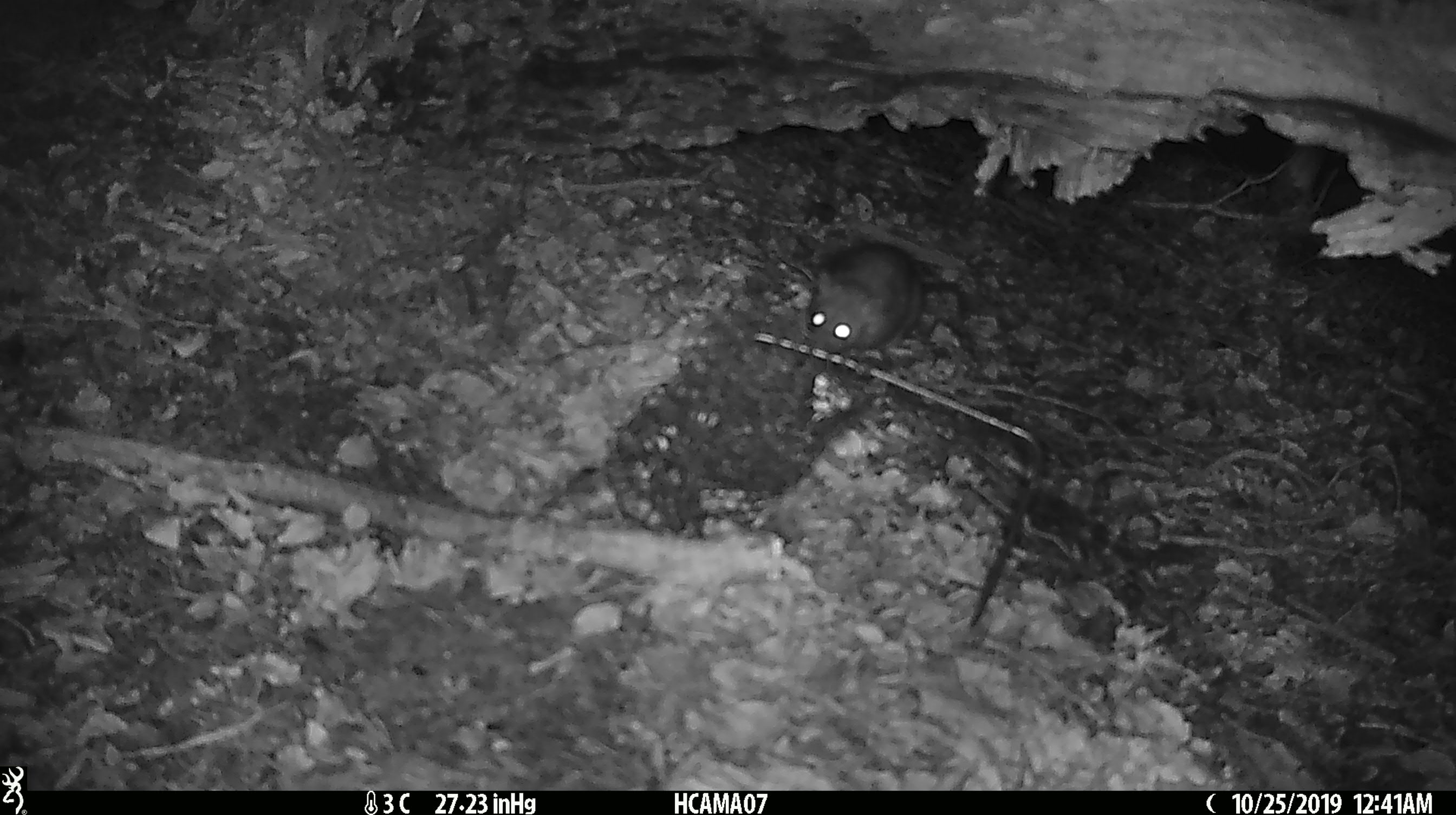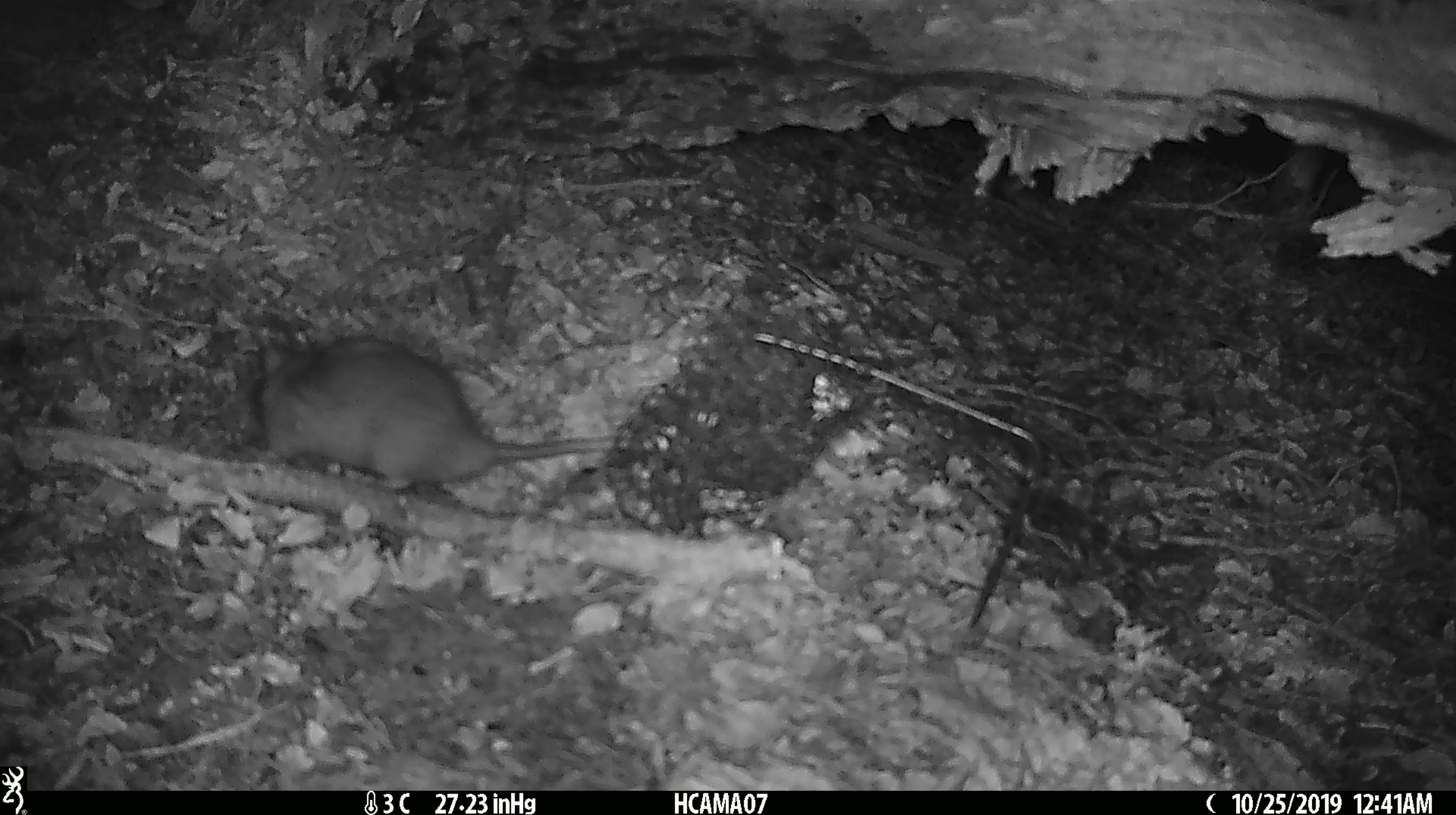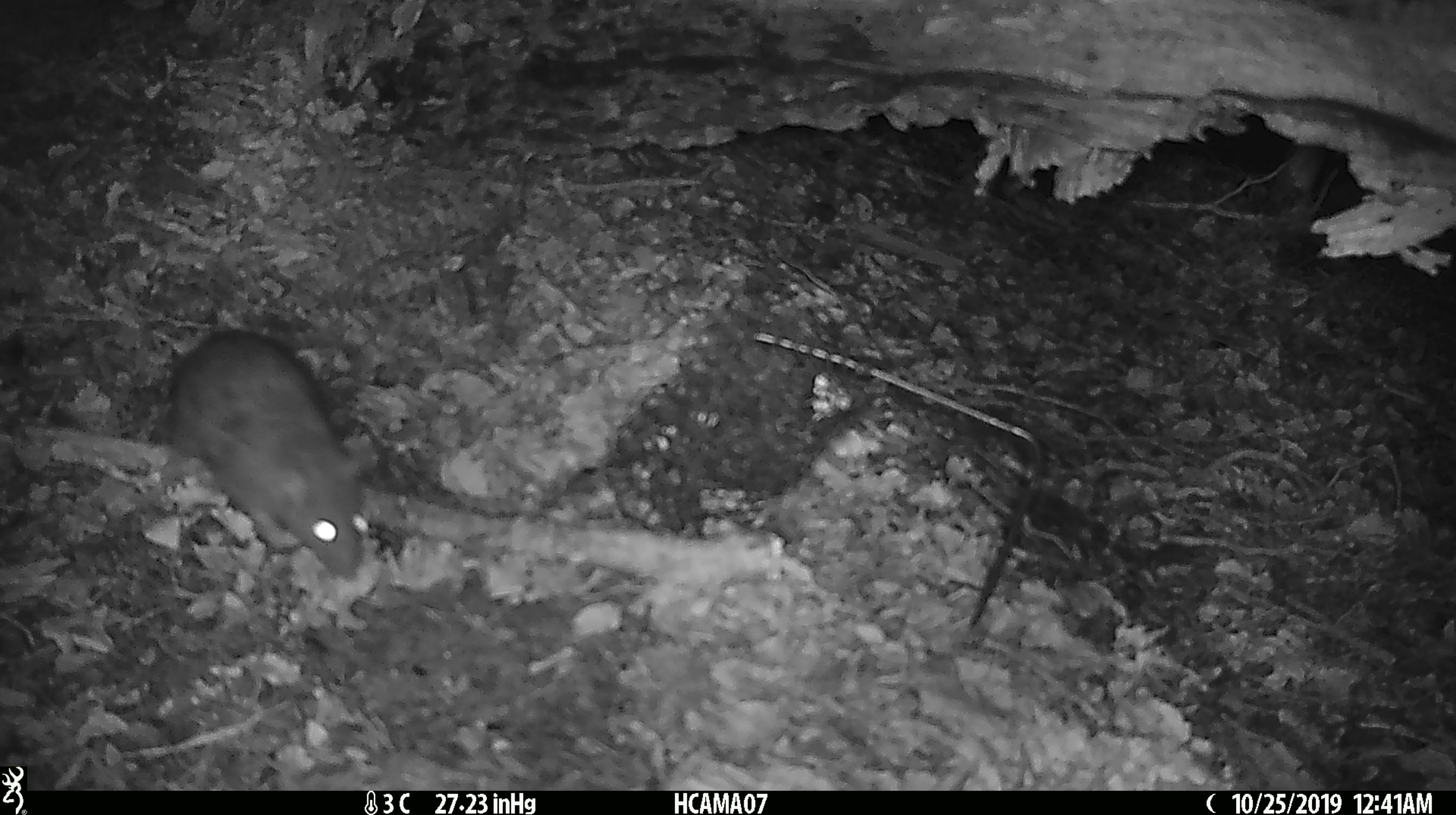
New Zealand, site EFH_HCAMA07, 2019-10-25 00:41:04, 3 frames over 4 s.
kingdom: Animalia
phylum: Chordata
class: Mammalia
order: Rodentia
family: Muridae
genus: Rattus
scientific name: Rattus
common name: rat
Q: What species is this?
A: Rat (Rattus).